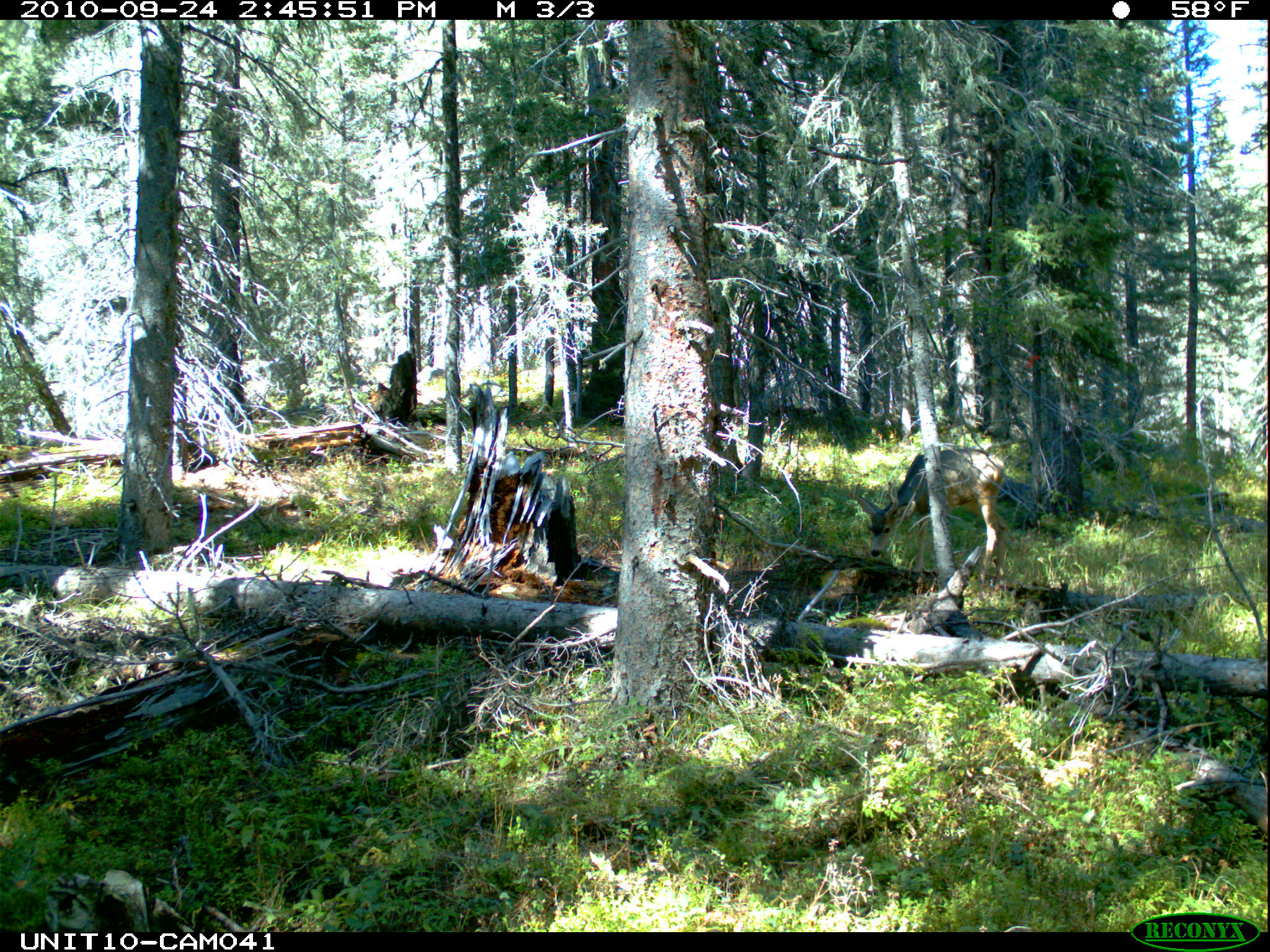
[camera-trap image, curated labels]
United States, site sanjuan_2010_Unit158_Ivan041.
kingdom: Animalia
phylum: Chordata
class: Mammalia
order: Artiodactyla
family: Cervidae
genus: Odocoileus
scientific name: Odocoileus hemionus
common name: mule deer